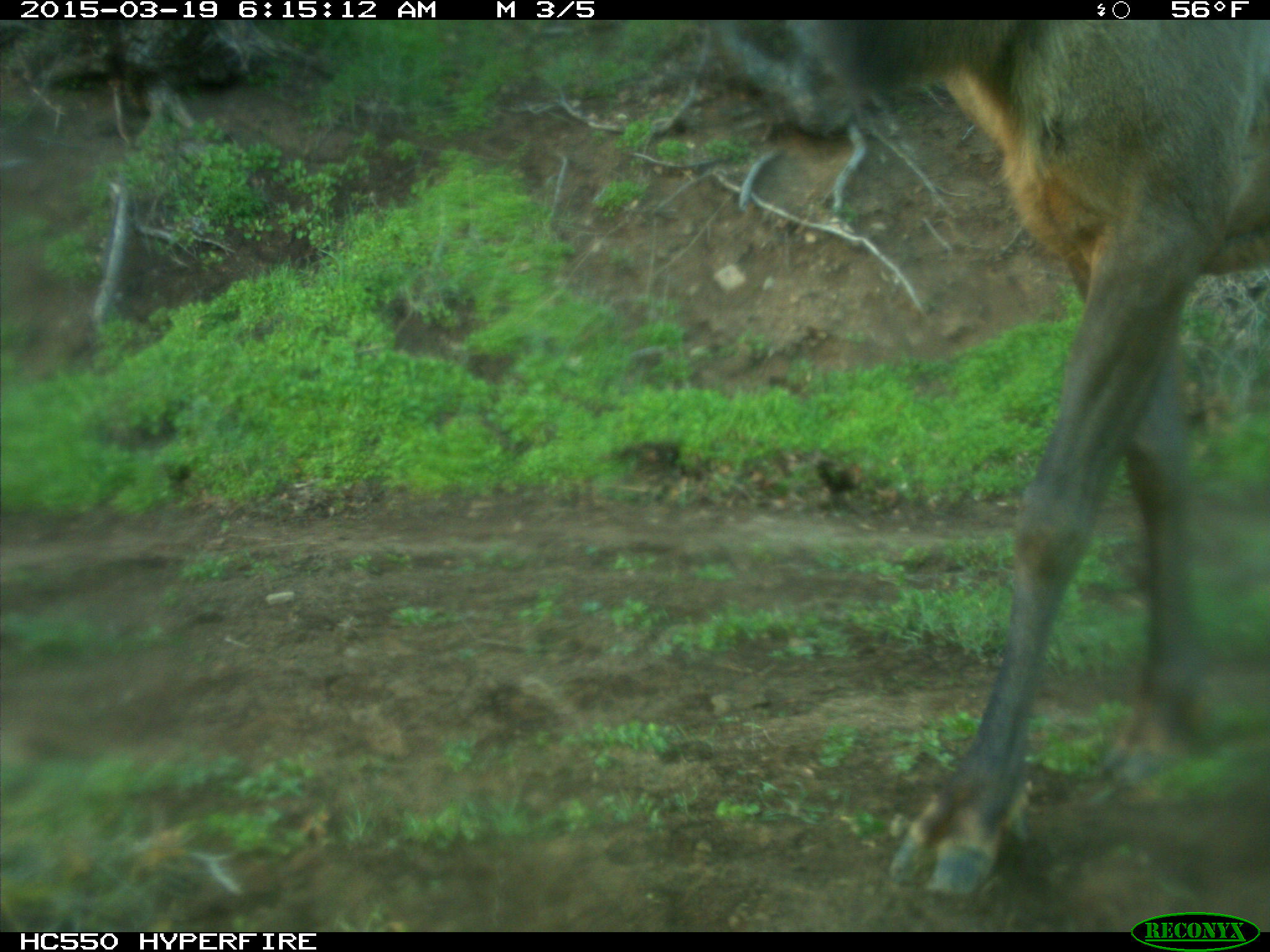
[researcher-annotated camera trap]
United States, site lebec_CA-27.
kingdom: Animalia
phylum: Chordata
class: Mammalia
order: Artiodactyla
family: Cervidae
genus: Cervus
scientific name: Cervus canadensis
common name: elk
Cervus canadensis (elk).